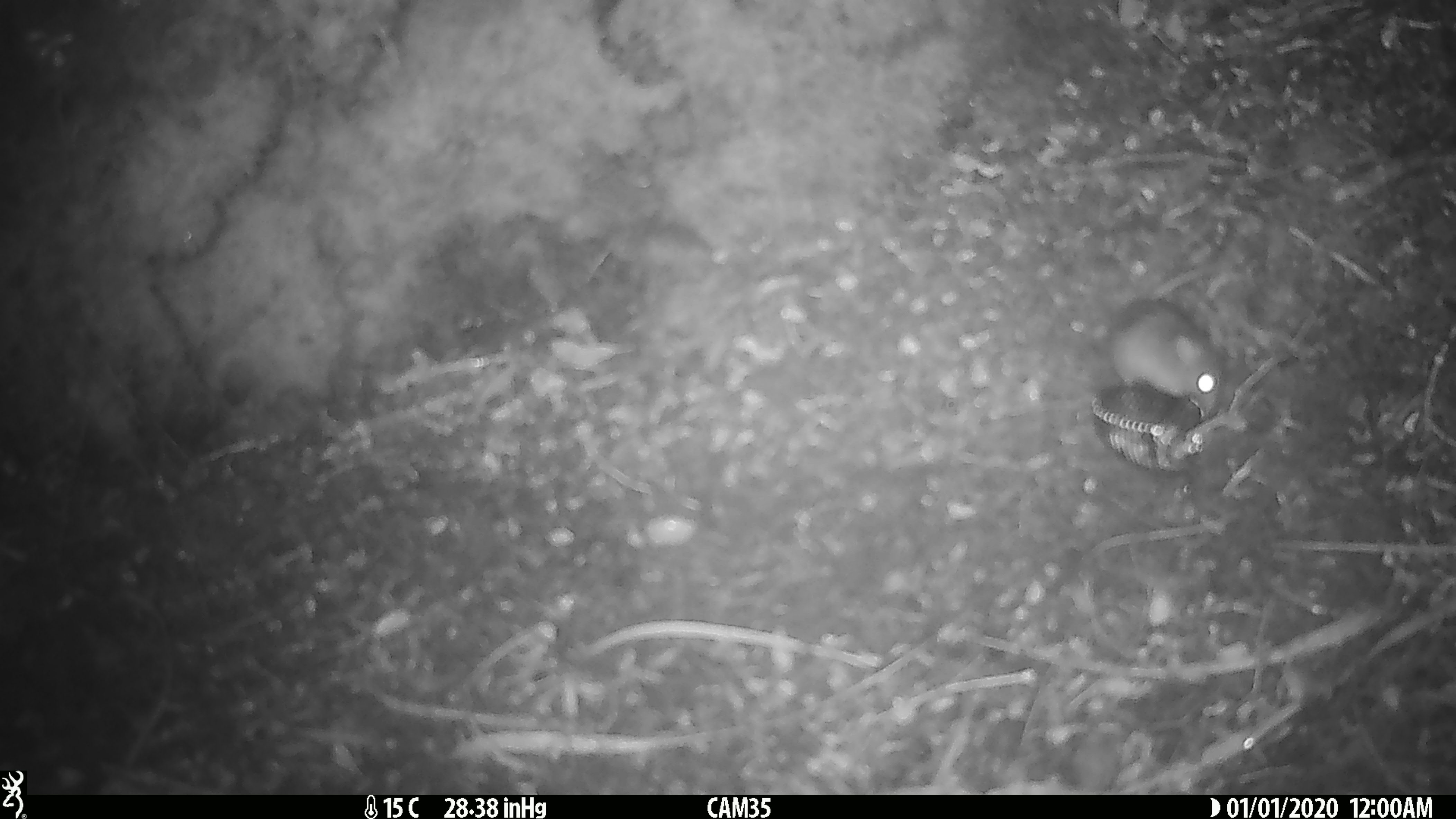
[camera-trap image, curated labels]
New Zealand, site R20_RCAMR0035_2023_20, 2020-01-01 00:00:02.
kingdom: Animalia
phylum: Chordata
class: Mammalia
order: Rodentia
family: Muridae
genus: Mus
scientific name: Mus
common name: mouse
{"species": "mouse (Mus)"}